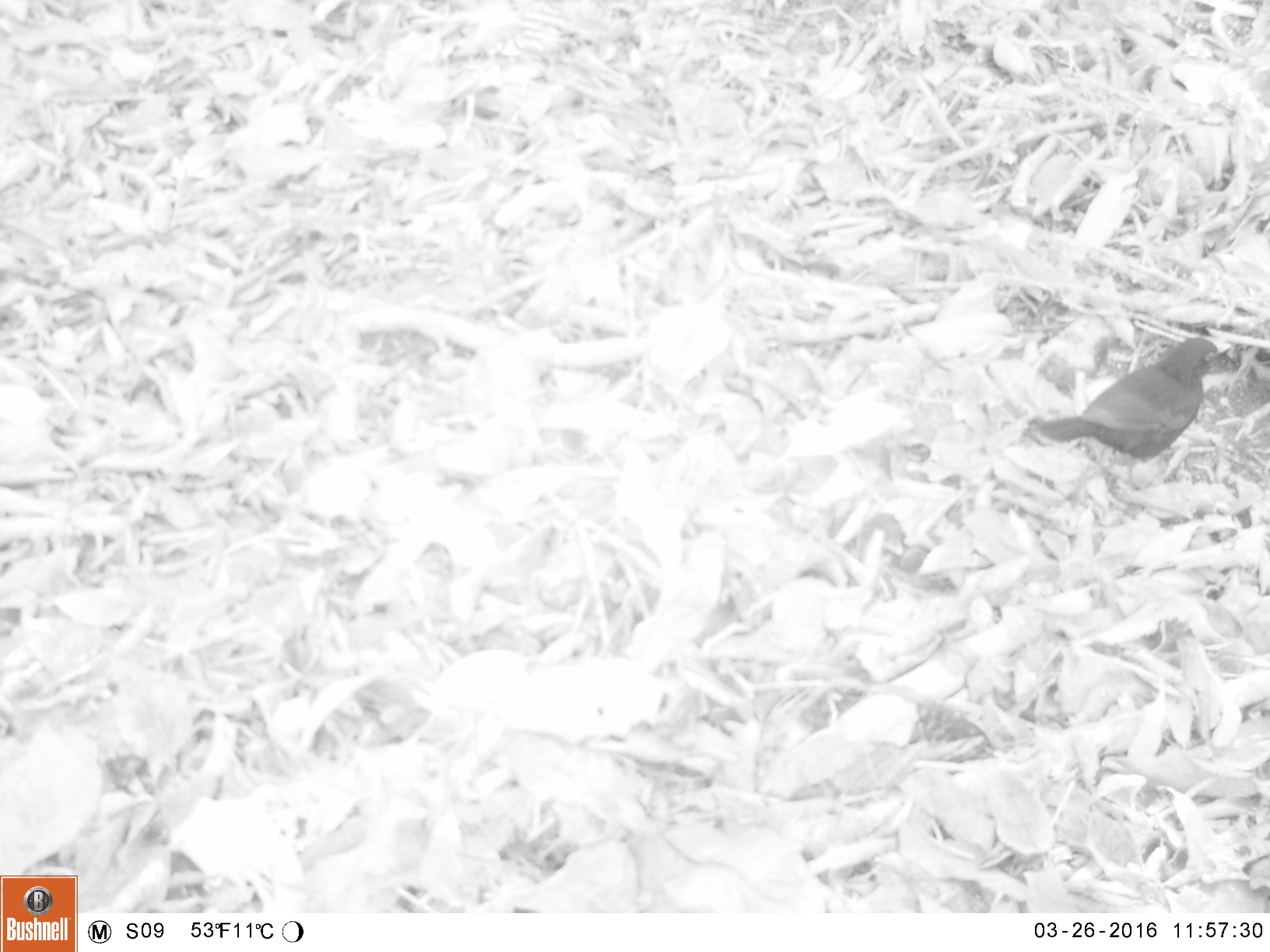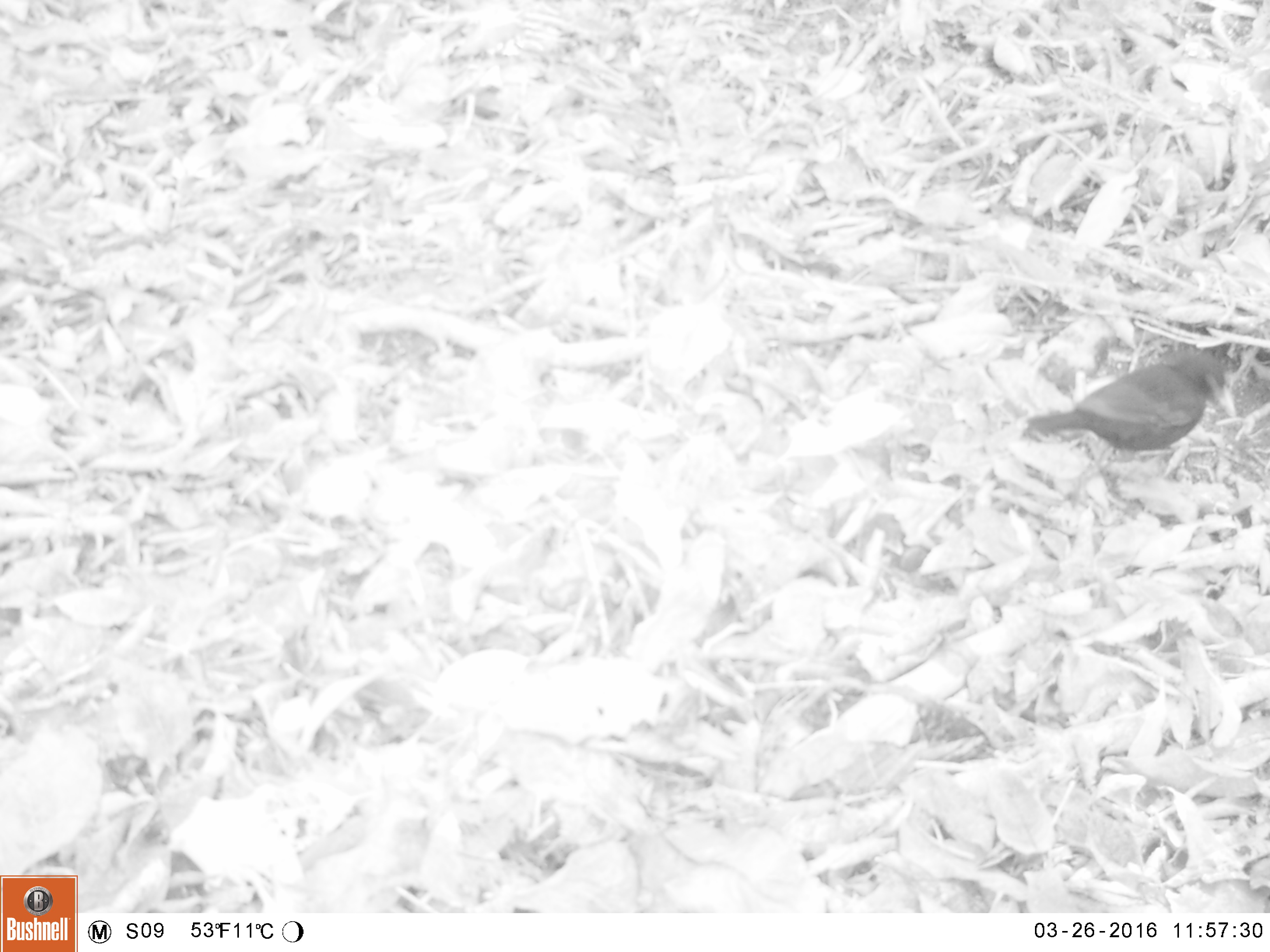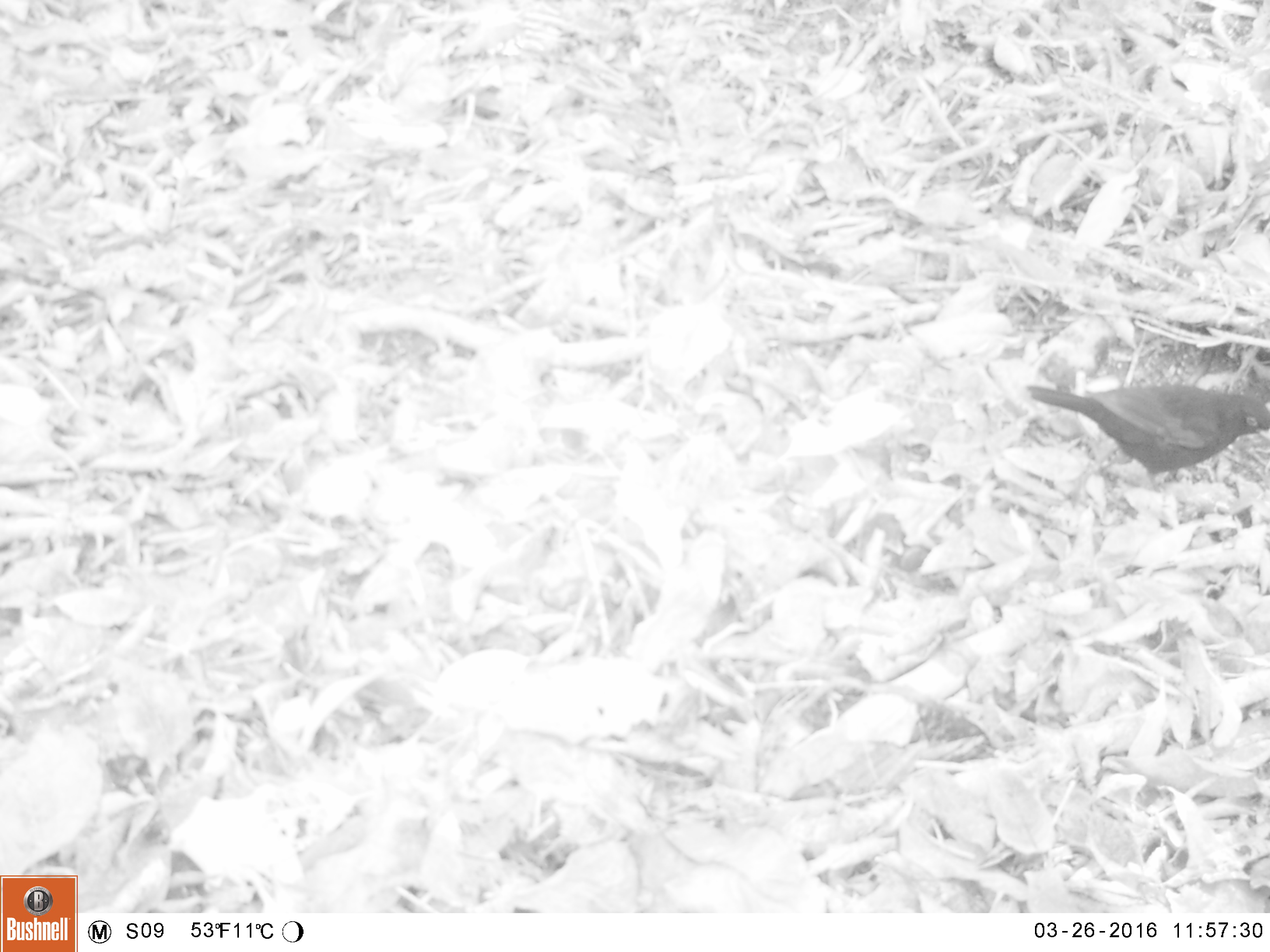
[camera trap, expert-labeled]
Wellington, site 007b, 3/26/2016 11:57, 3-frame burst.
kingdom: Animalia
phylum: Chordata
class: Aves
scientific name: Aves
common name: bird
Bird (Aves).